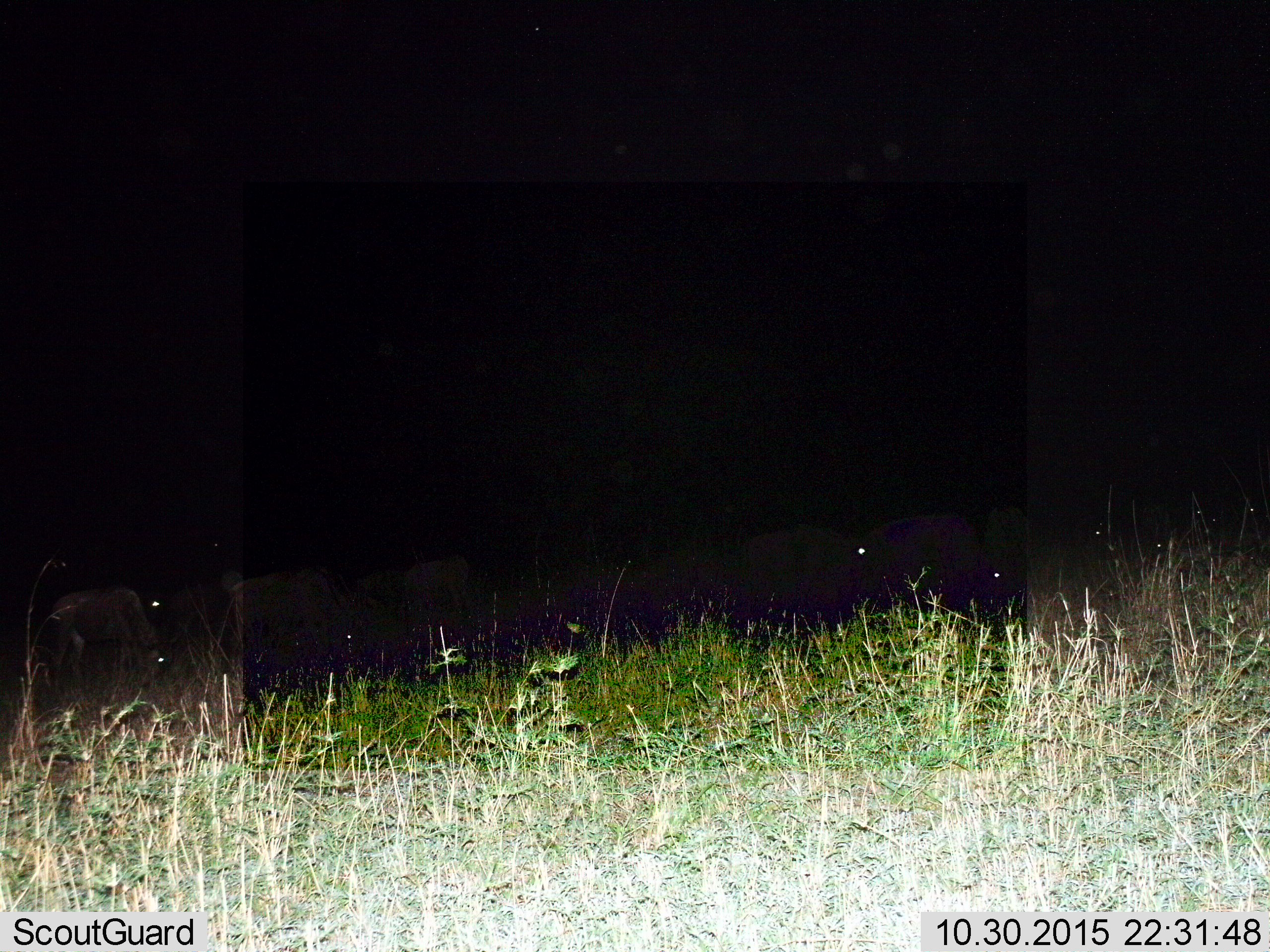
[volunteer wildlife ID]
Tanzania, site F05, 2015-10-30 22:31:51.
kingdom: Animalia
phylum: Chordata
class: Mammalia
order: Artiodactyla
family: Bovidae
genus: Connochaetes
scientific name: Connochaetes taurinus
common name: blue wildebeest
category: wildebeest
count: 10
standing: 67%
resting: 0%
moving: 33%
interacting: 0%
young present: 0%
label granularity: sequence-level